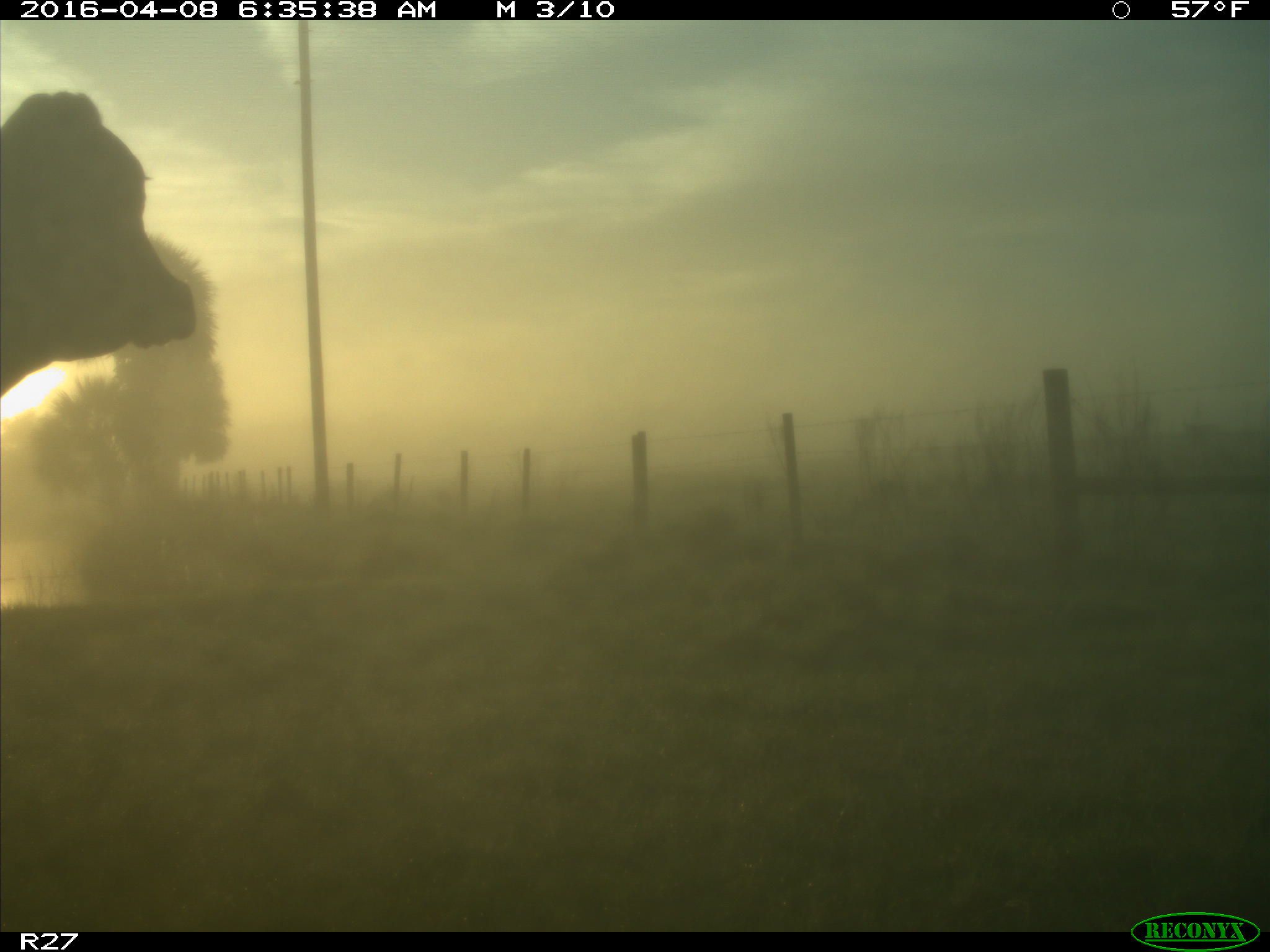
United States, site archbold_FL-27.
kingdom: Animalia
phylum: Chordata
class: Mammalia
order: Artiodactyla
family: Bovidae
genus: Bos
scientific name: Bos taurus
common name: domestic cow